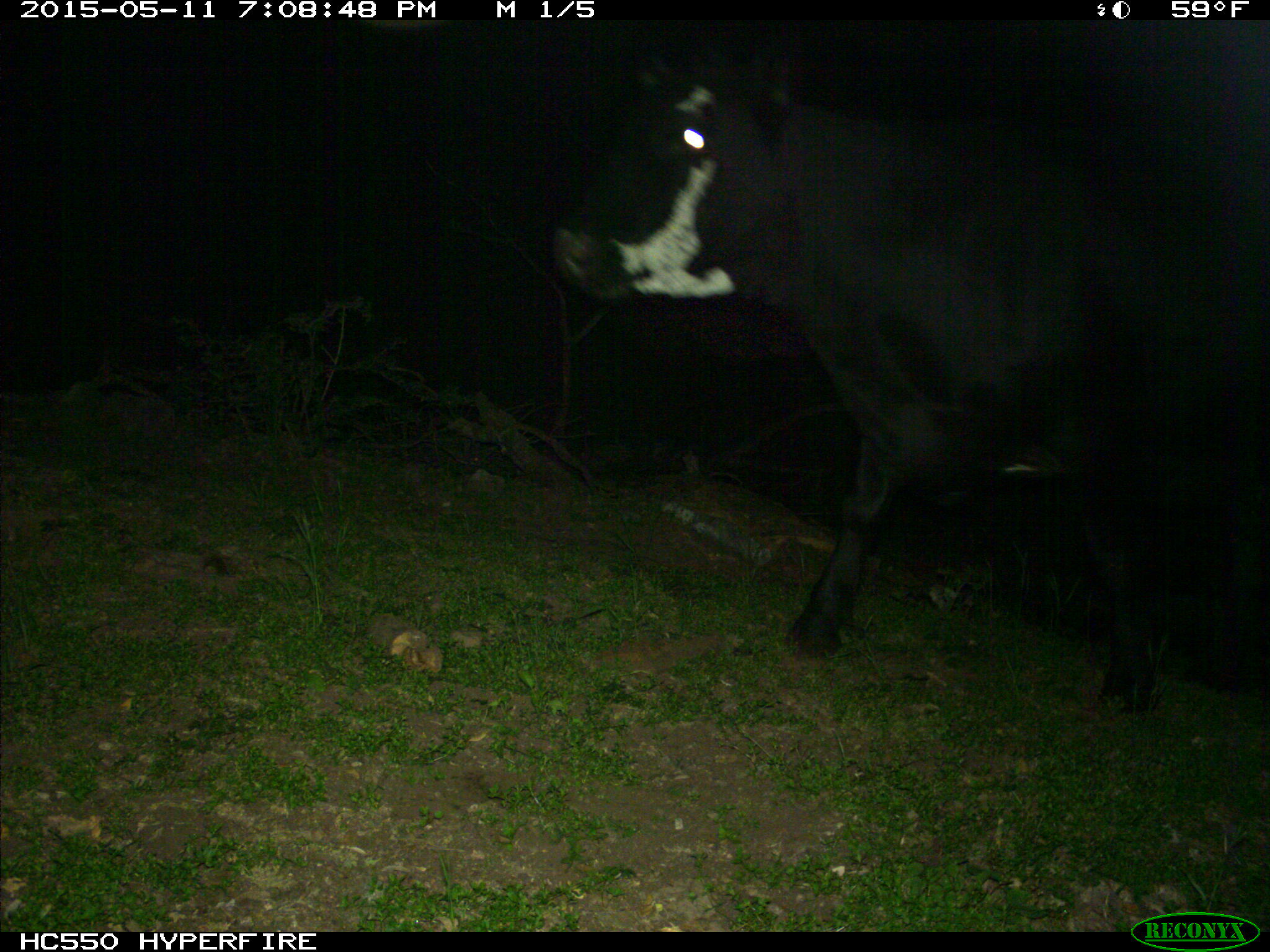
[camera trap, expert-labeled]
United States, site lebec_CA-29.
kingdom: Animalia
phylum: Chordata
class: Mammalia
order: Artiodactyla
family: Bovidae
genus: Bos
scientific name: Bos taurus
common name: domestic cow